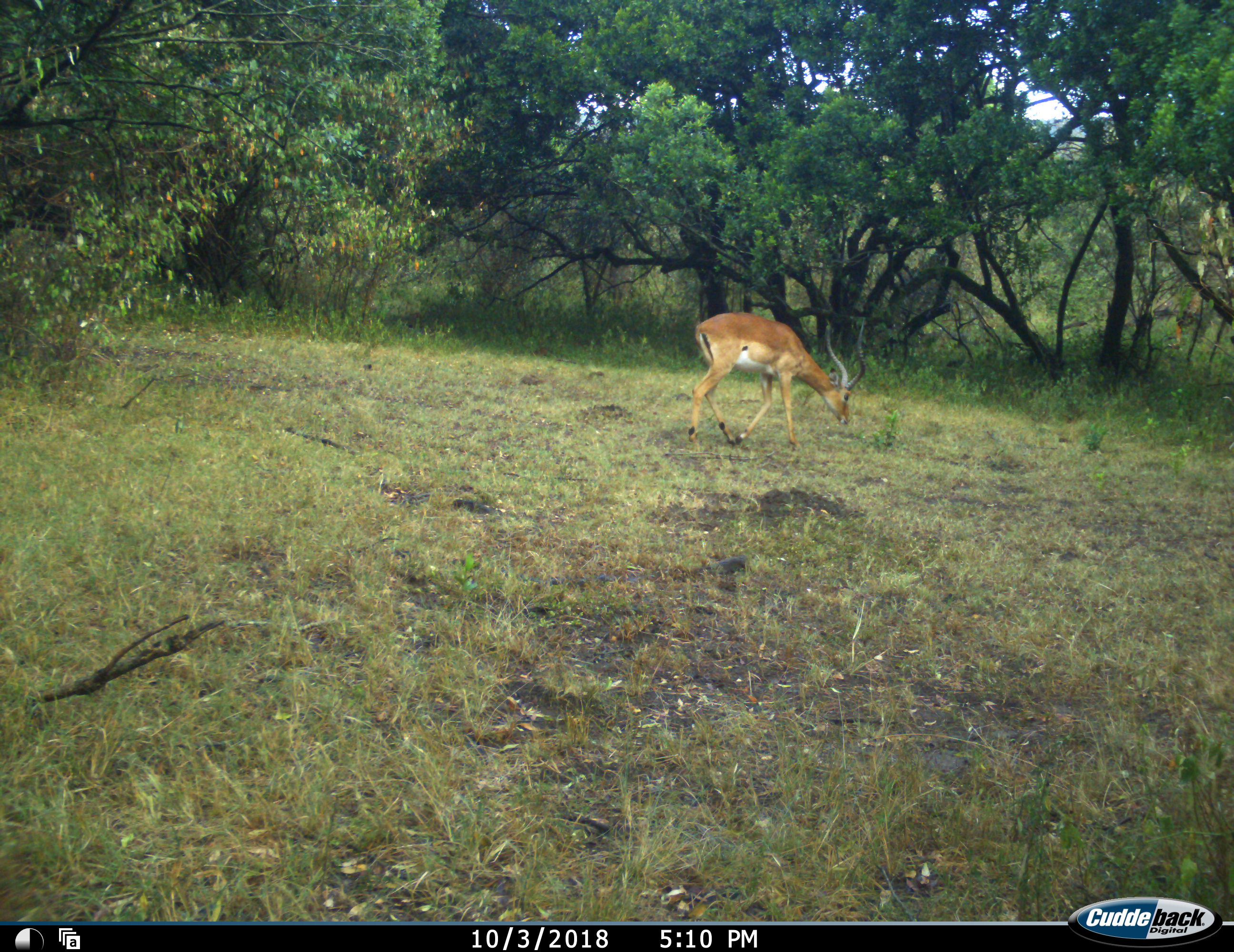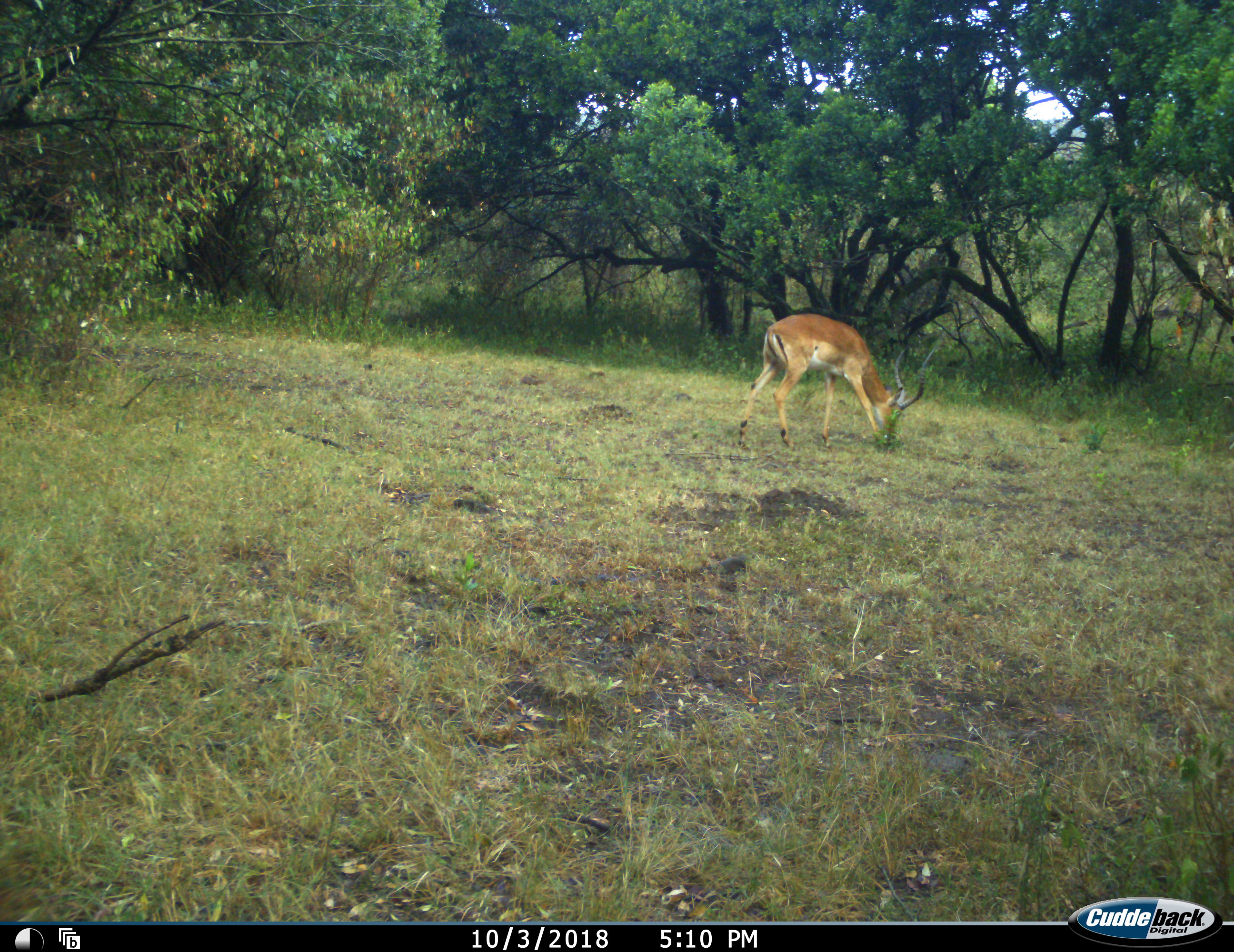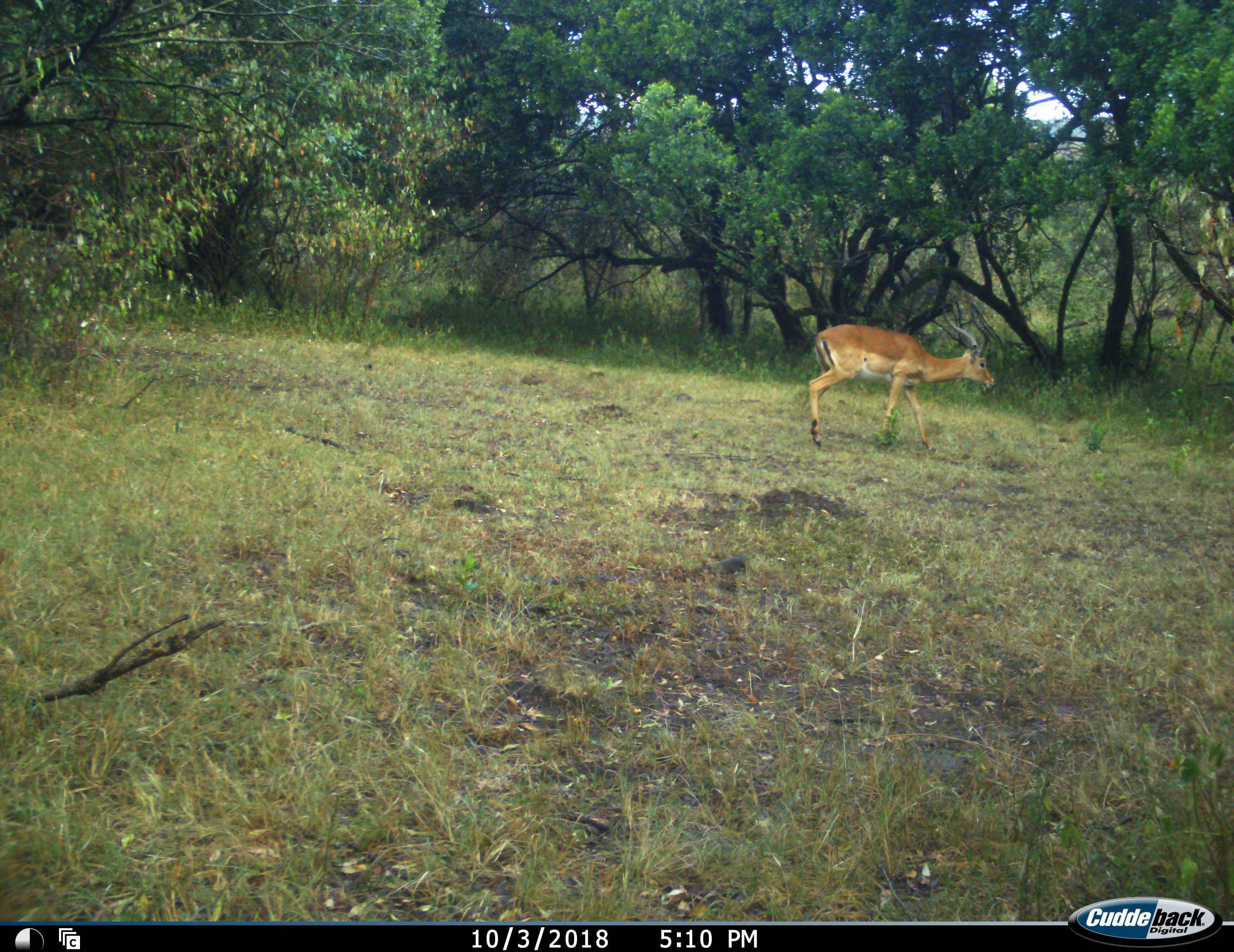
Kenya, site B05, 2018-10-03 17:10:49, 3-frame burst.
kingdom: Animalia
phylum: Chordata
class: Mammalia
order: Artiodactyla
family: Bovidae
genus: Aepyceros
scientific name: Aepyceros melampus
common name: impala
Impala (Aepyceros melampus), count 1. Behavior (volunteer vote fractions): standing 33%, resting 0%, moving 89%, interacting 0%. Young present (vote fraction): 0%. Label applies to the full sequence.